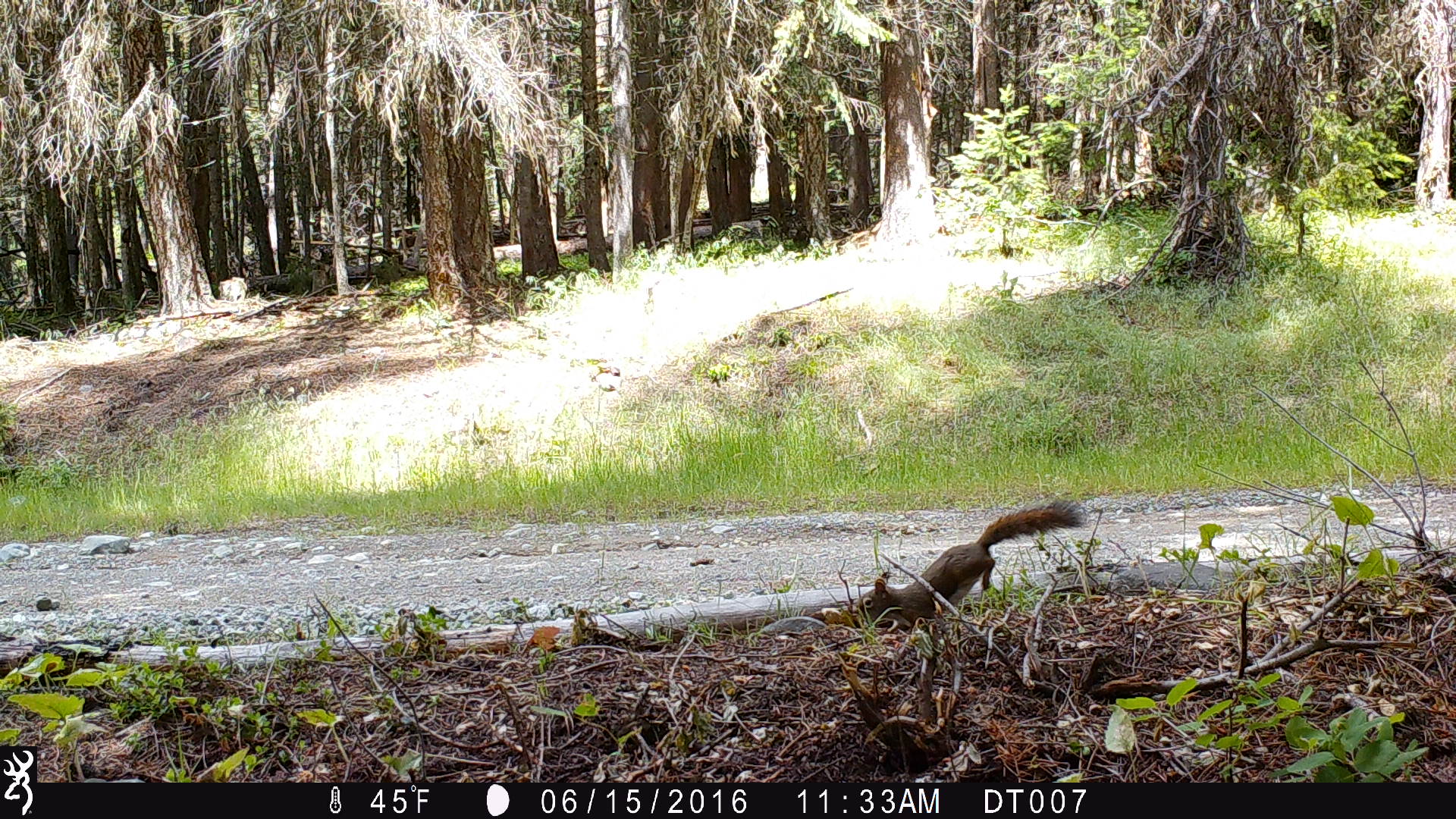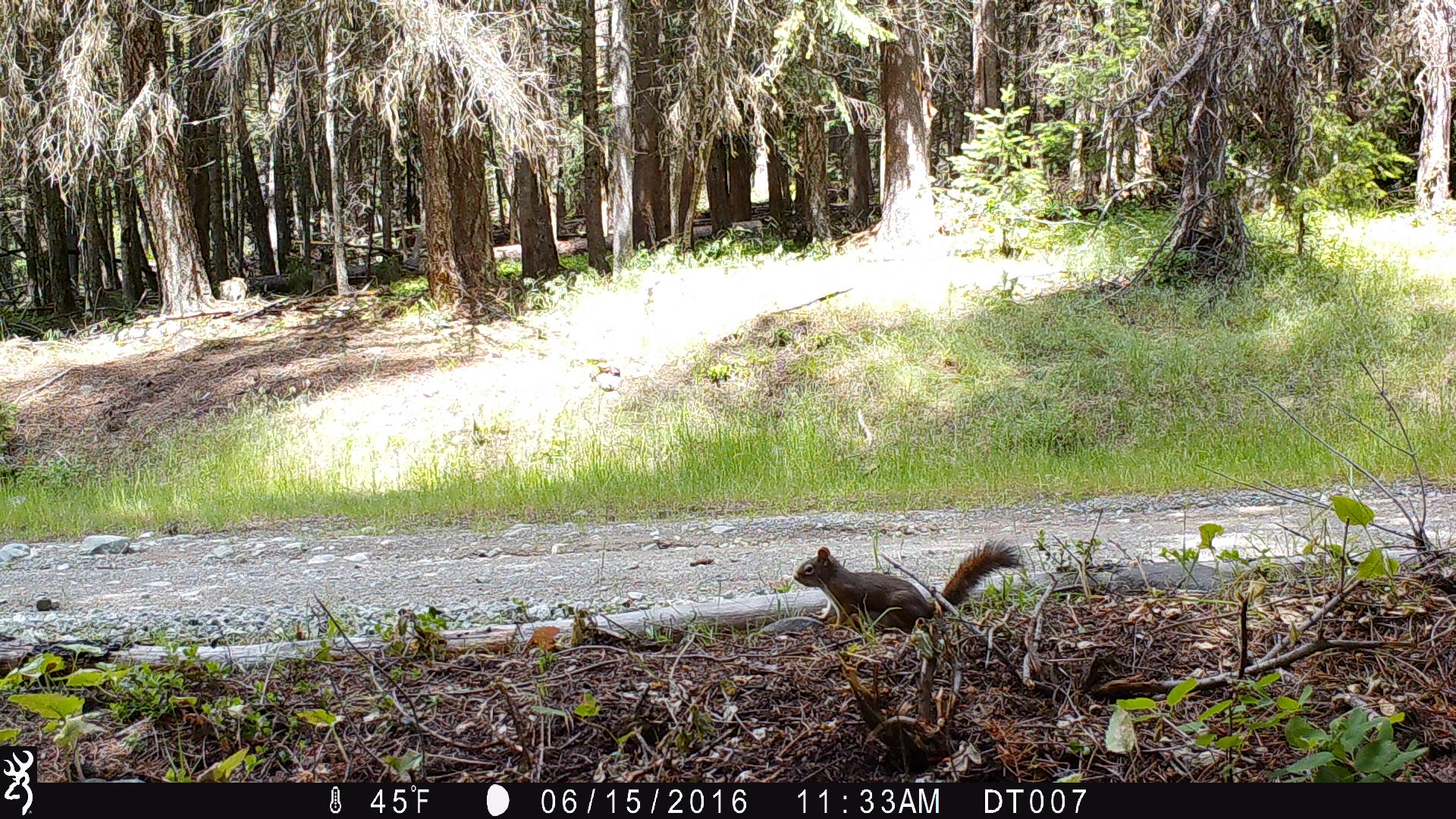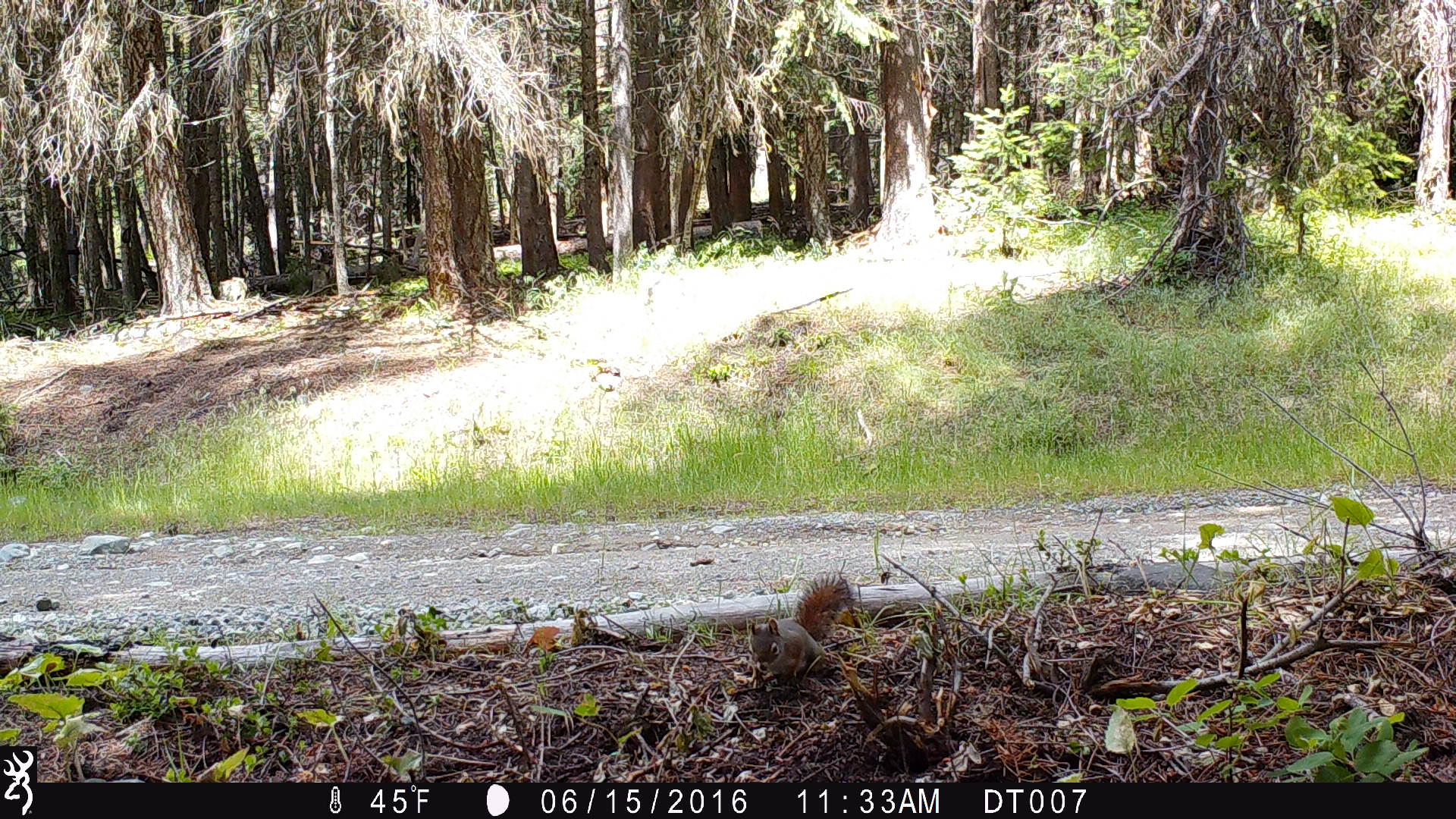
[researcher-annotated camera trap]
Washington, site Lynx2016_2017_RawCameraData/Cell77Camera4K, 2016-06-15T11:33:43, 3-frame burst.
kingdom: Animalia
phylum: Chordata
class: Mammalia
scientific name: Mammalia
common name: small mammal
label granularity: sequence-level